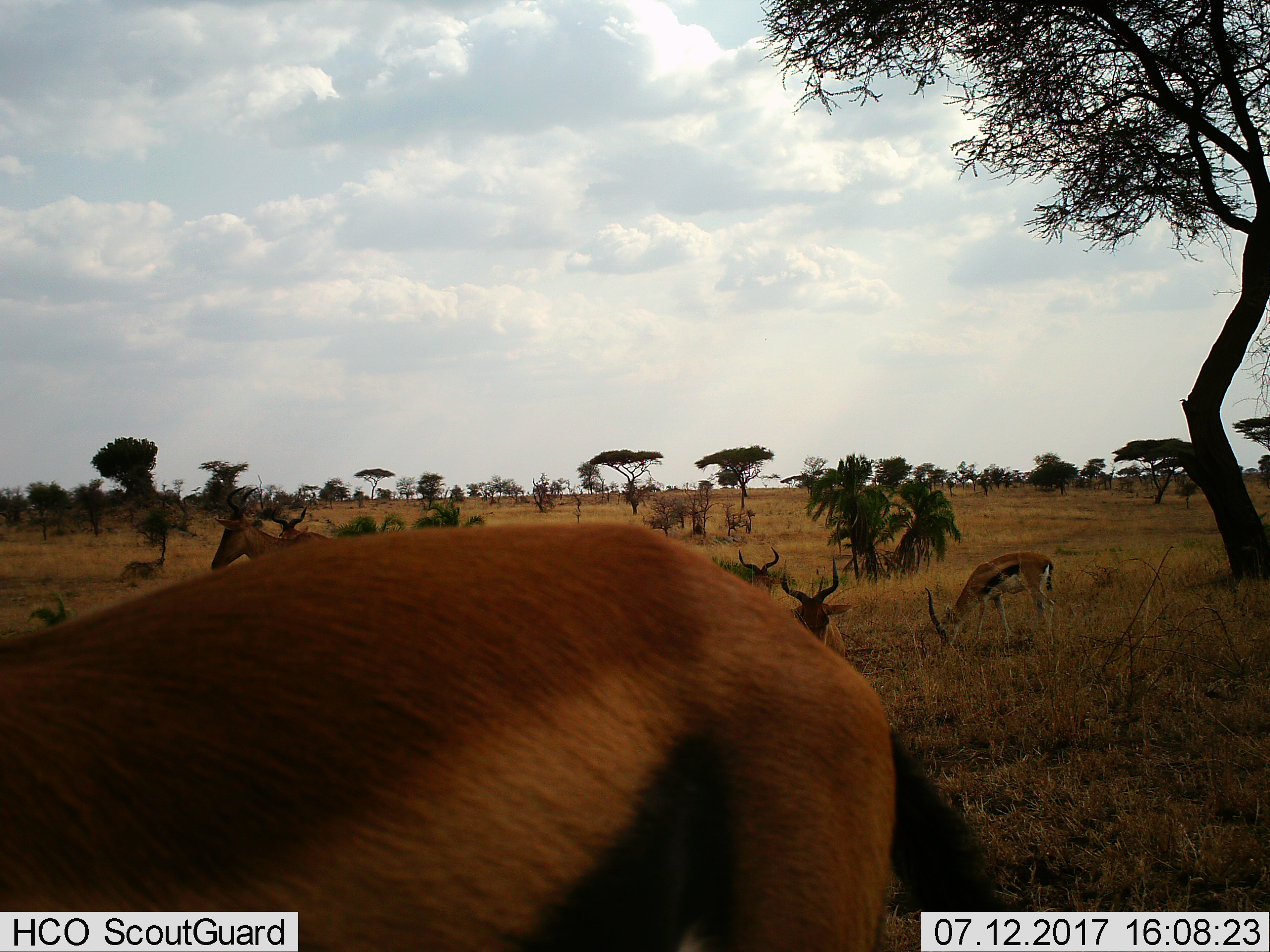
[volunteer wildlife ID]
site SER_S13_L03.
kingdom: Animalia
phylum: Chordata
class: Mammalia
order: Artiodactyla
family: Bovidae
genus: Eudorcas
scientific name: Eudorcas thomsonii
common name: thomson's gazelle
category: gazellethomsons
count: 6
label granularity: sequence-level